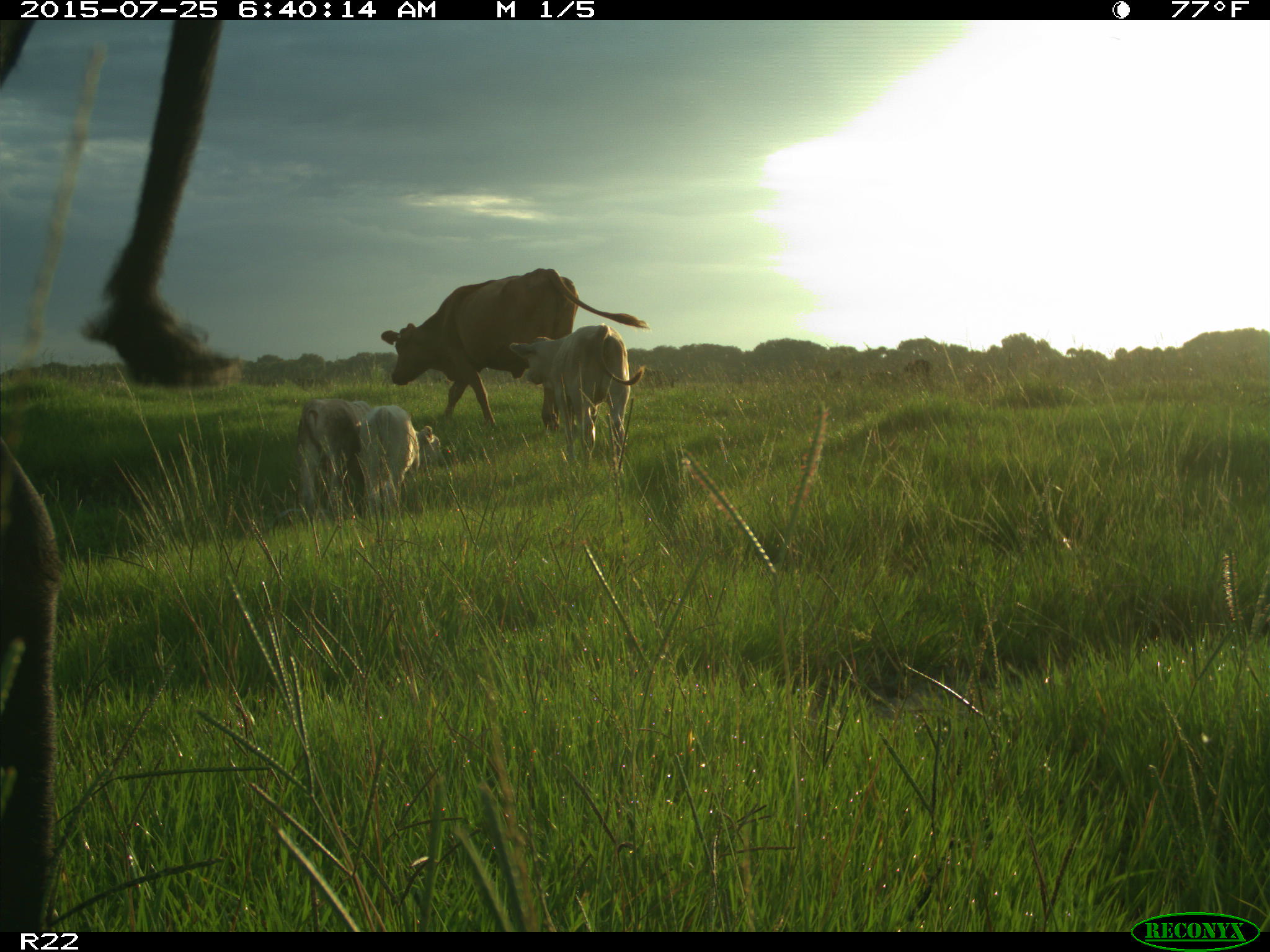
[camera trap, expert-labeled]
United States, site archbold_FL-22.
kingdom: Animalia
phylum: Chordata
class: Mammalia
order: Artiodactyla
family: Bovidae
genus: Bos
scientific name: Bos taurus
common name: domestic cow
Bos taurus (domestic cow).